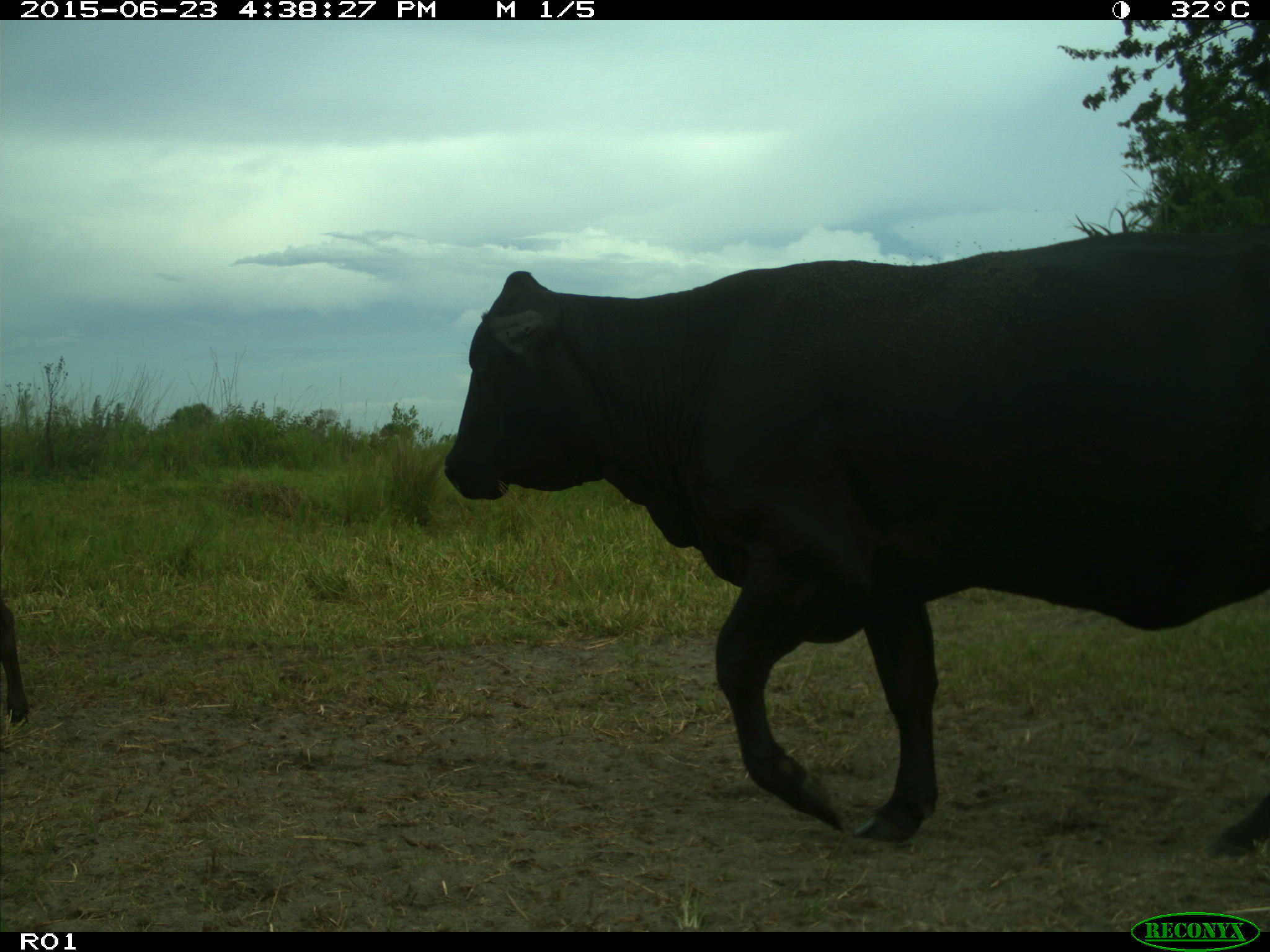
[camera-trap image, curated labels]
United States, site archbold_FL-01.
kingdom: Animalia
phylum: Chordata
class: Mammalia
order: Artiodactyla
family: Bovidae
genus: Bos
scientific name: Bos taurus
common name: domestic cow